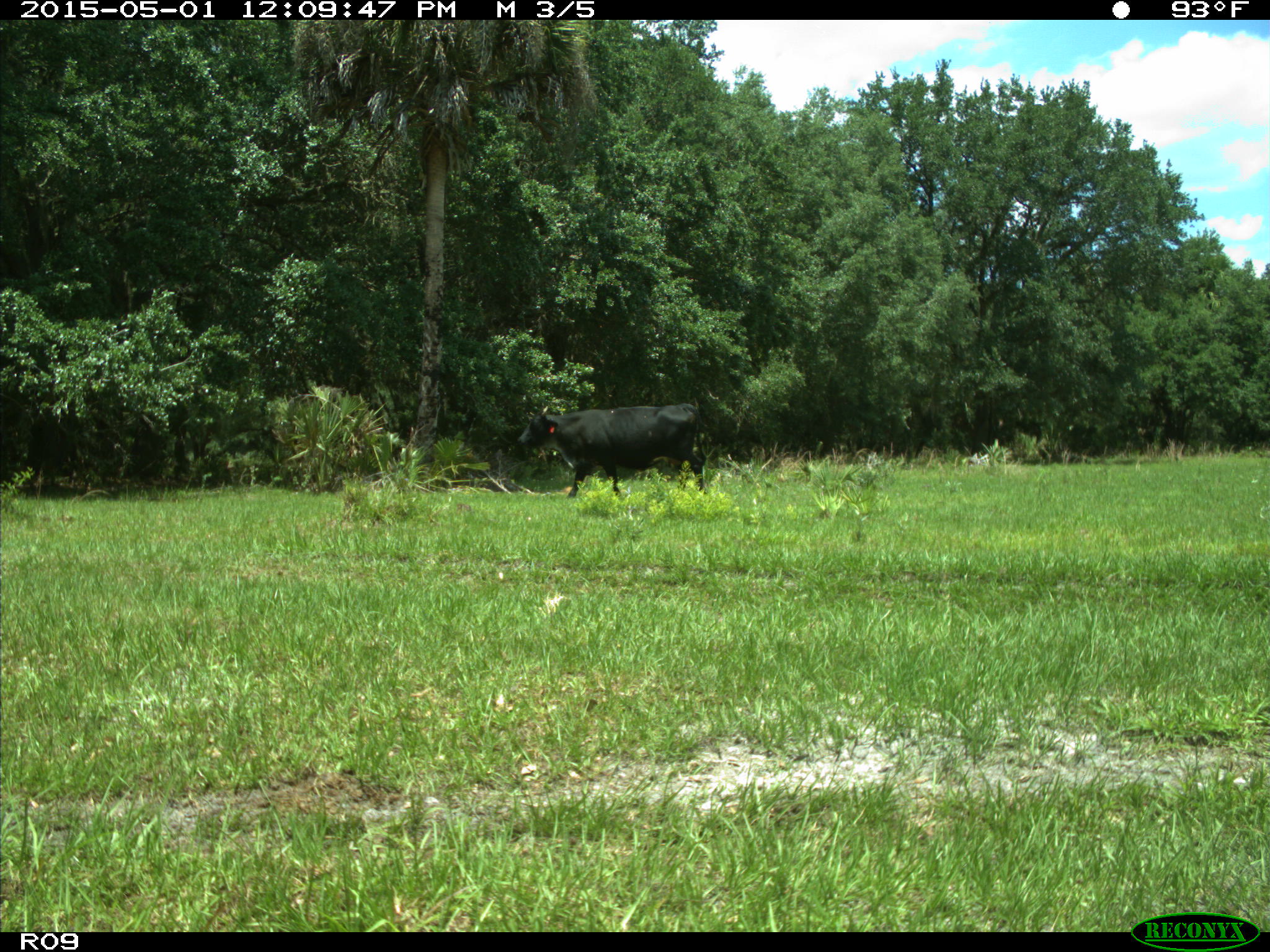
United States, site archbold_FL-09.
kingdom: Animalia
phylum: Chordata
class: Mammalia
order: Artiodactyla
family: Bovidae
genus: Bos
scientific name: Bos taurus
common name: domestic cow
Bos taurus (domestic cow).